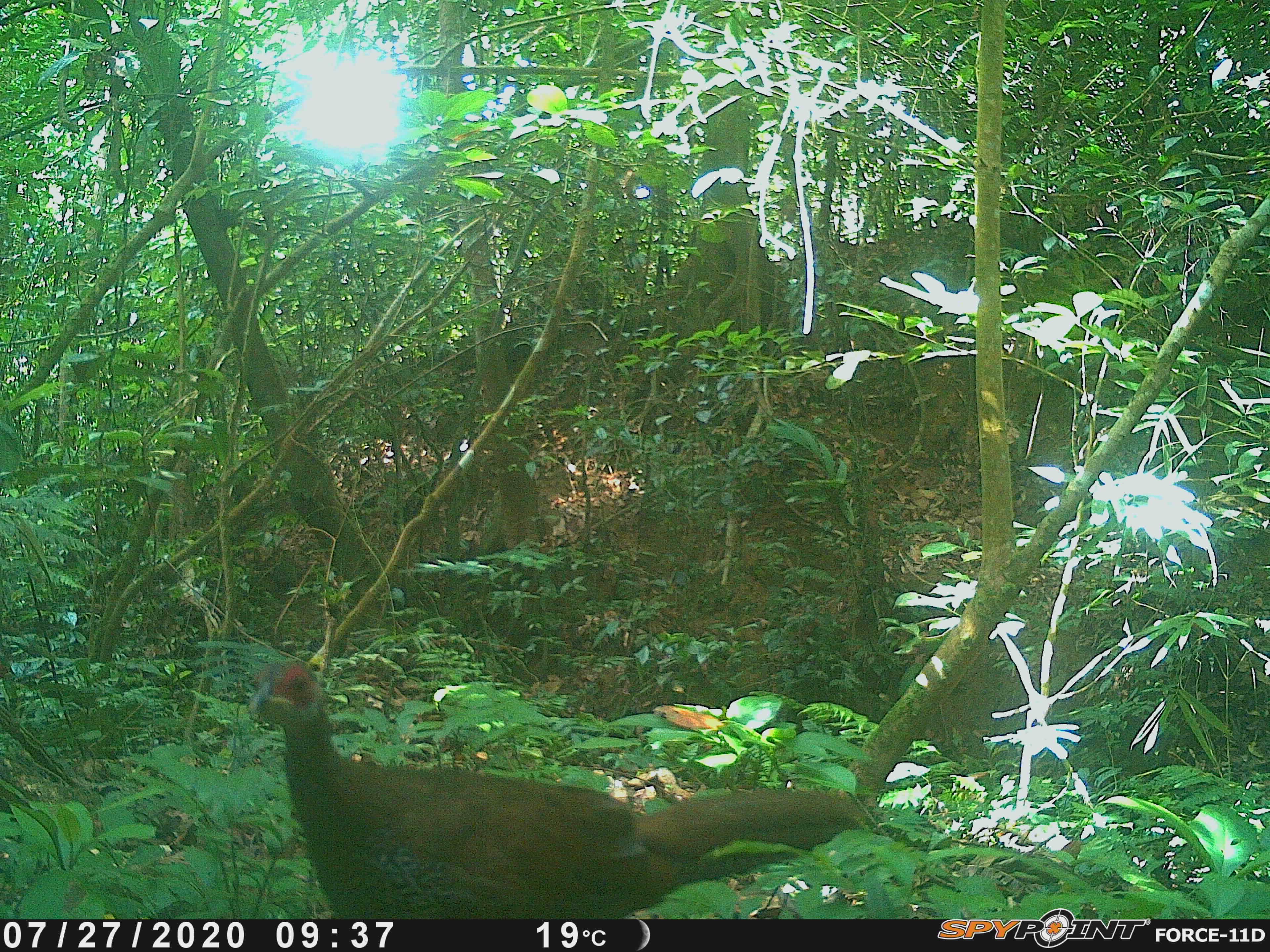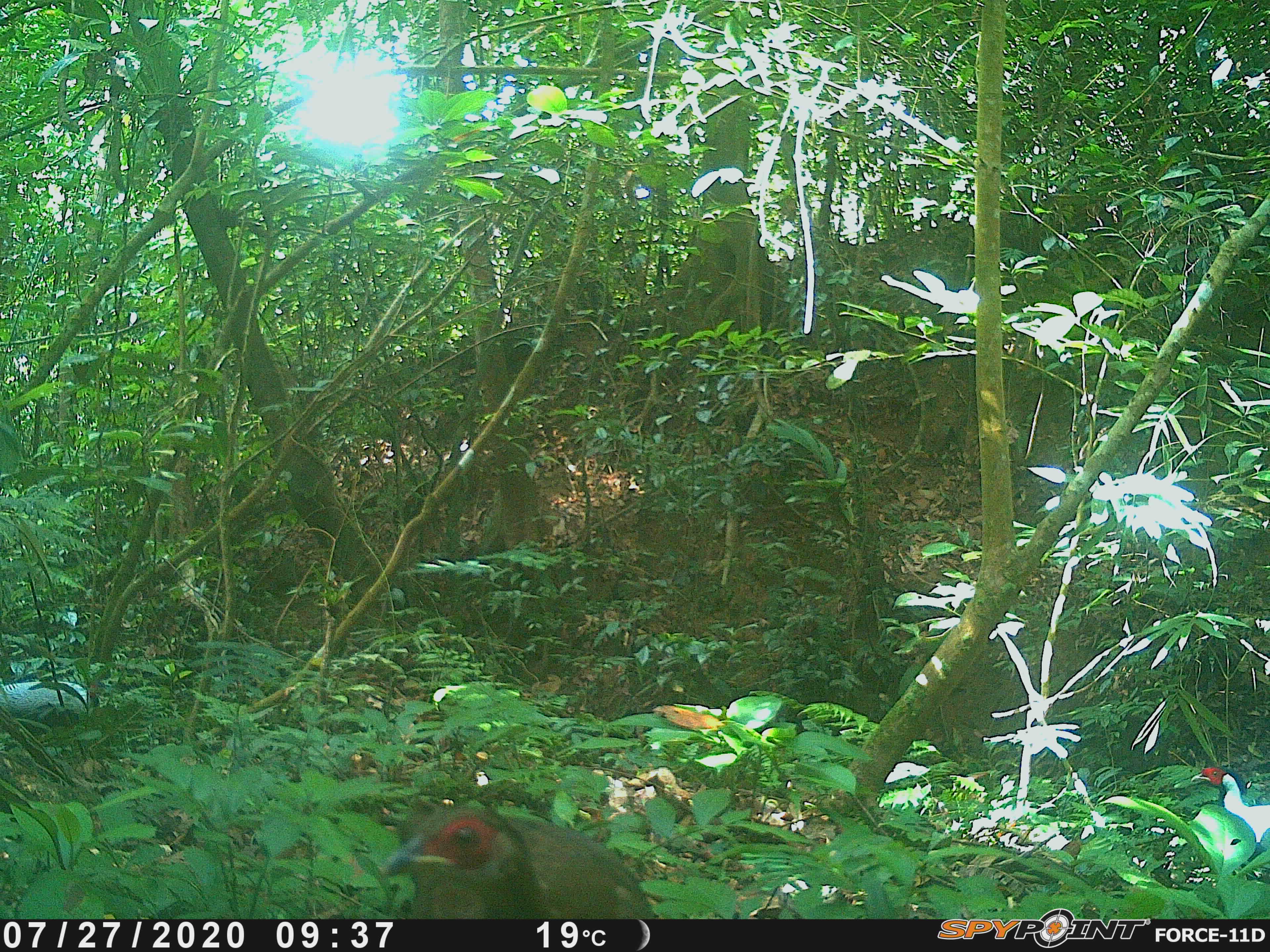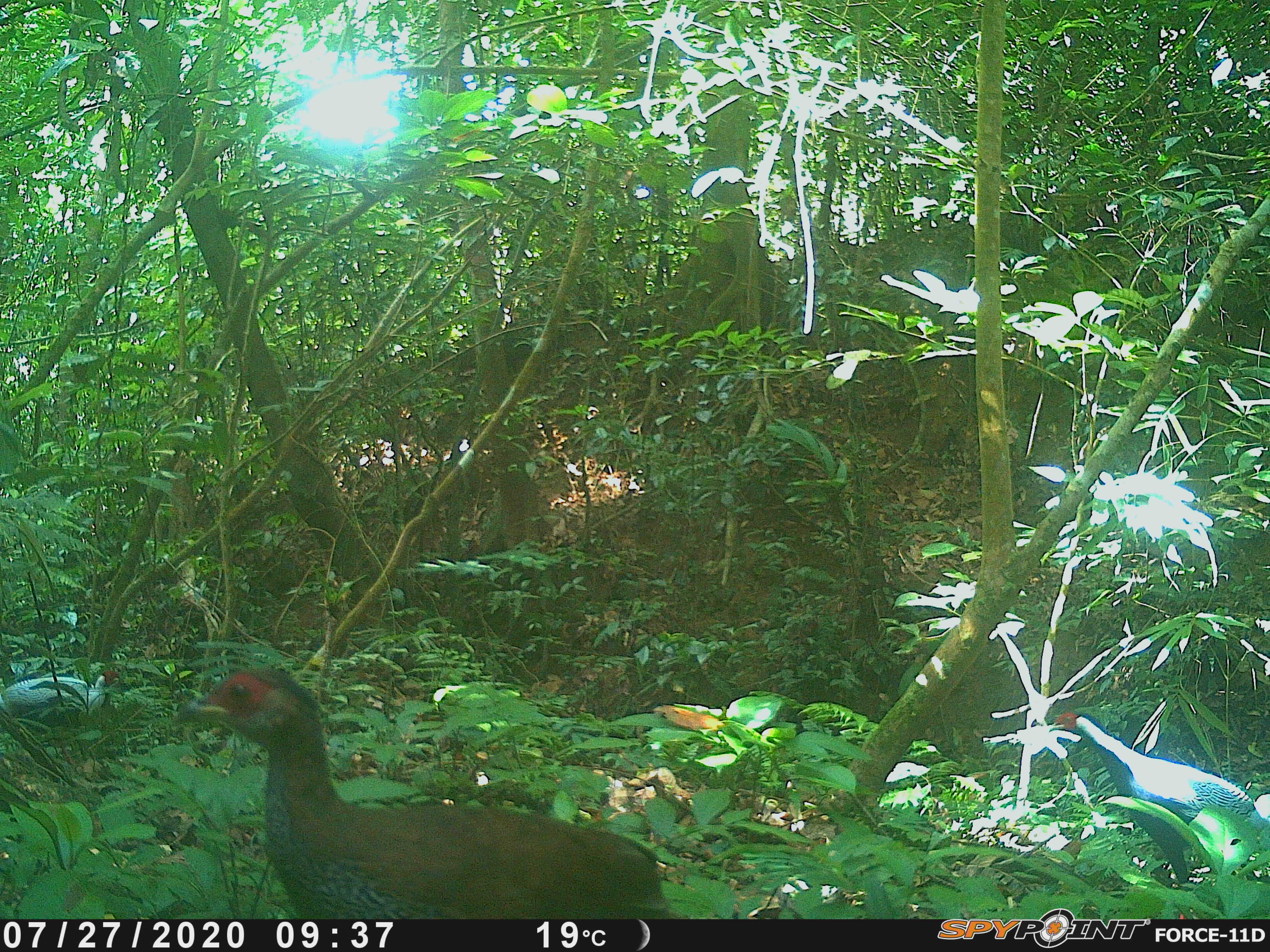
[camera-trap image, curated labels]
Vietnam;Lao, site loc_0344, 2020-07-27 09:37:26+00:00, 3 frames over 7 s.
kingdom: Animalia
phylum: Chordata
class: Aves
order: Galliformes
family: Phasianidae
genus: Lophura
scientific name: Lophura nycthemera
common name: silver pheasant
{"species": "silver pheasant (Lophura nycthemera)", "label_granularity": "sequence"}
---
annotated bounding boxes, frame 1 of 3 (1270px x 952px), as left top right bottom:
silver pheasant: 246 659 862 920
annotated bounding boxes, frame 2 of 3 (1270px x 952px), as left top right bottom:
silver pheasant: 377 804 656 919; 1192 767 1270 844; 0 680 89 725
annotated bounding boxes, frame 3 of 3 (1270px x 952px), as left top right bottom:
silver pheasant: 169 665 672 919; 1055 712 1270 887; 0 669 120 734